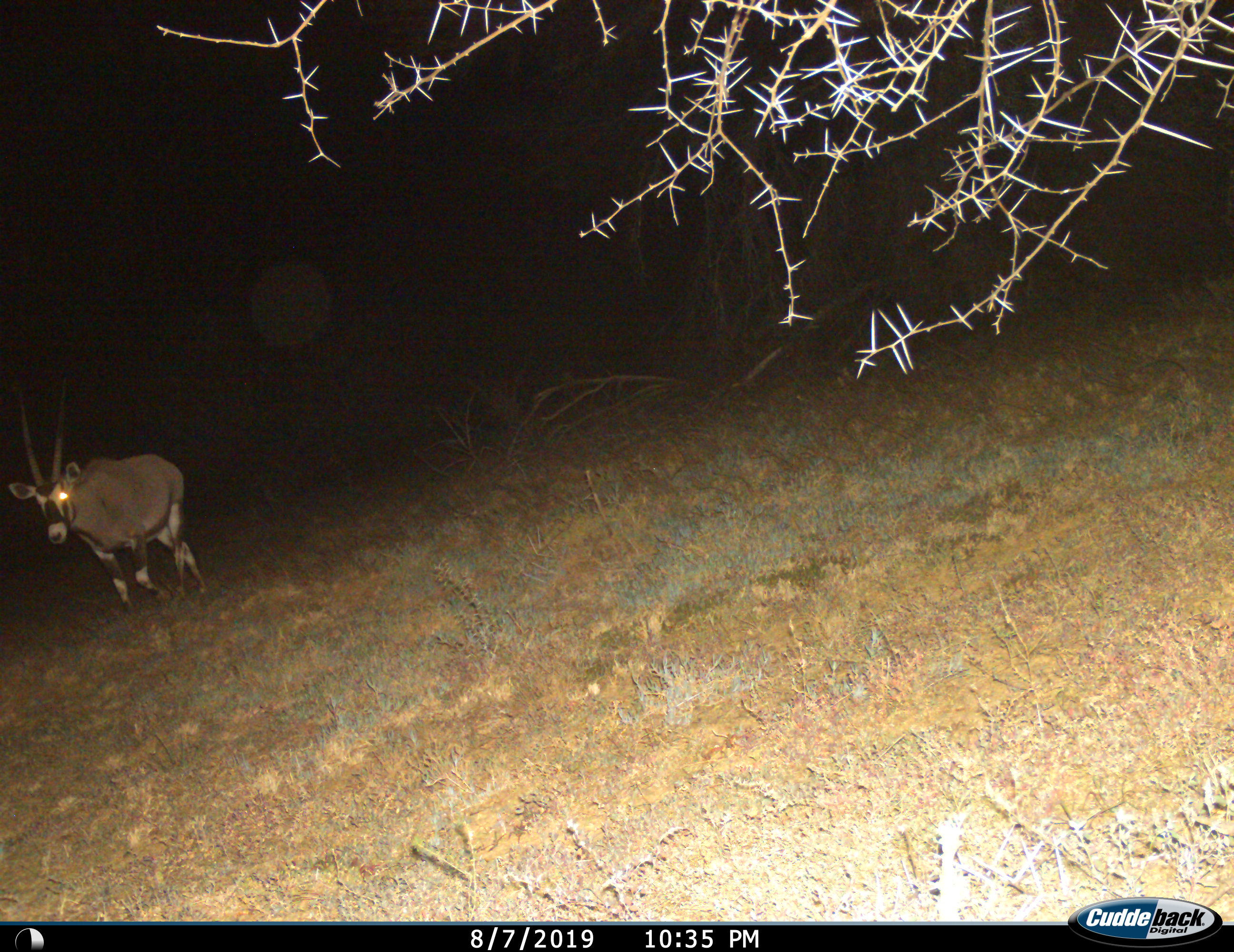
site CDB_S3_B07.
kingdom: Animalia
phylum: Chordata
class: Mammalia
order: Artiodactyla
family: Bovidae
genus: Oryx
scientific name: Oryx gazella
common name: gemsbok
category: oryx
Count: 1.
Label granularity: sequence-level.